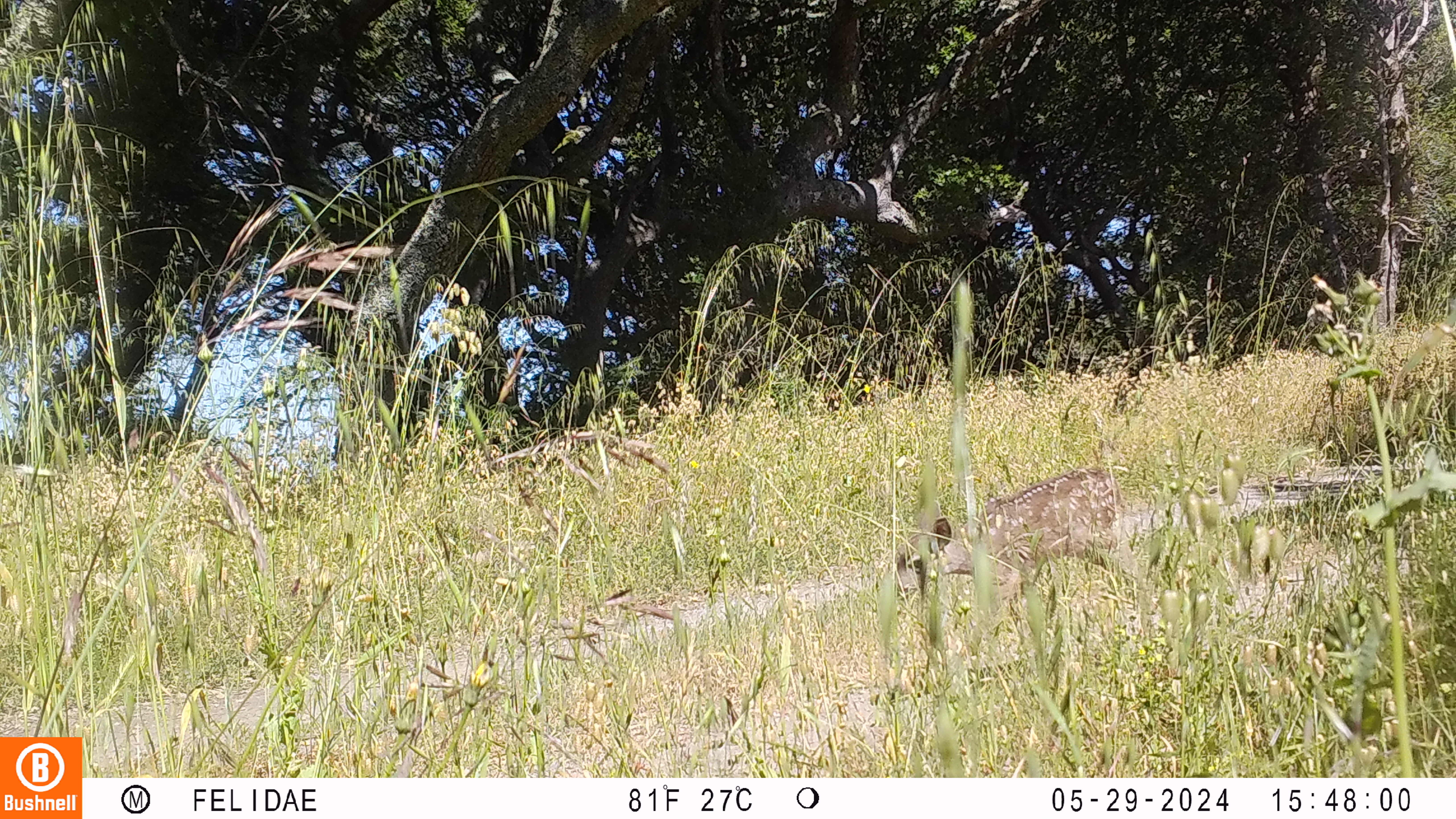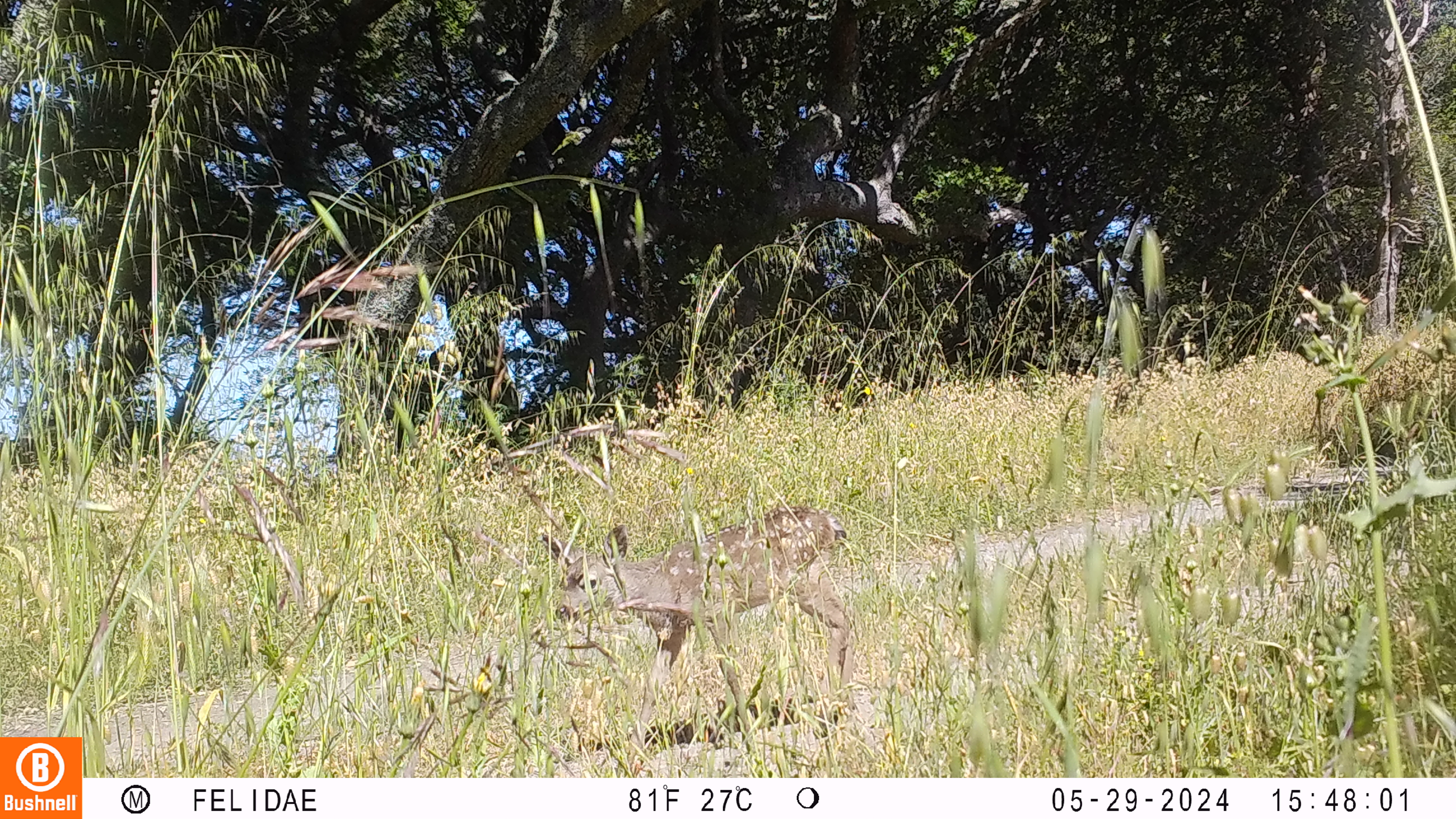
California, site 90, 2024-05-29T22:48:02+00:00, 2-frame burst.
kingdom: Animalia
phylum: Chordata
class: Mammalia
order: Artiodactyla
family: Cervidae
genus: Odocoileus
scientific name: Odocoileus hemionus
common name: mule deer